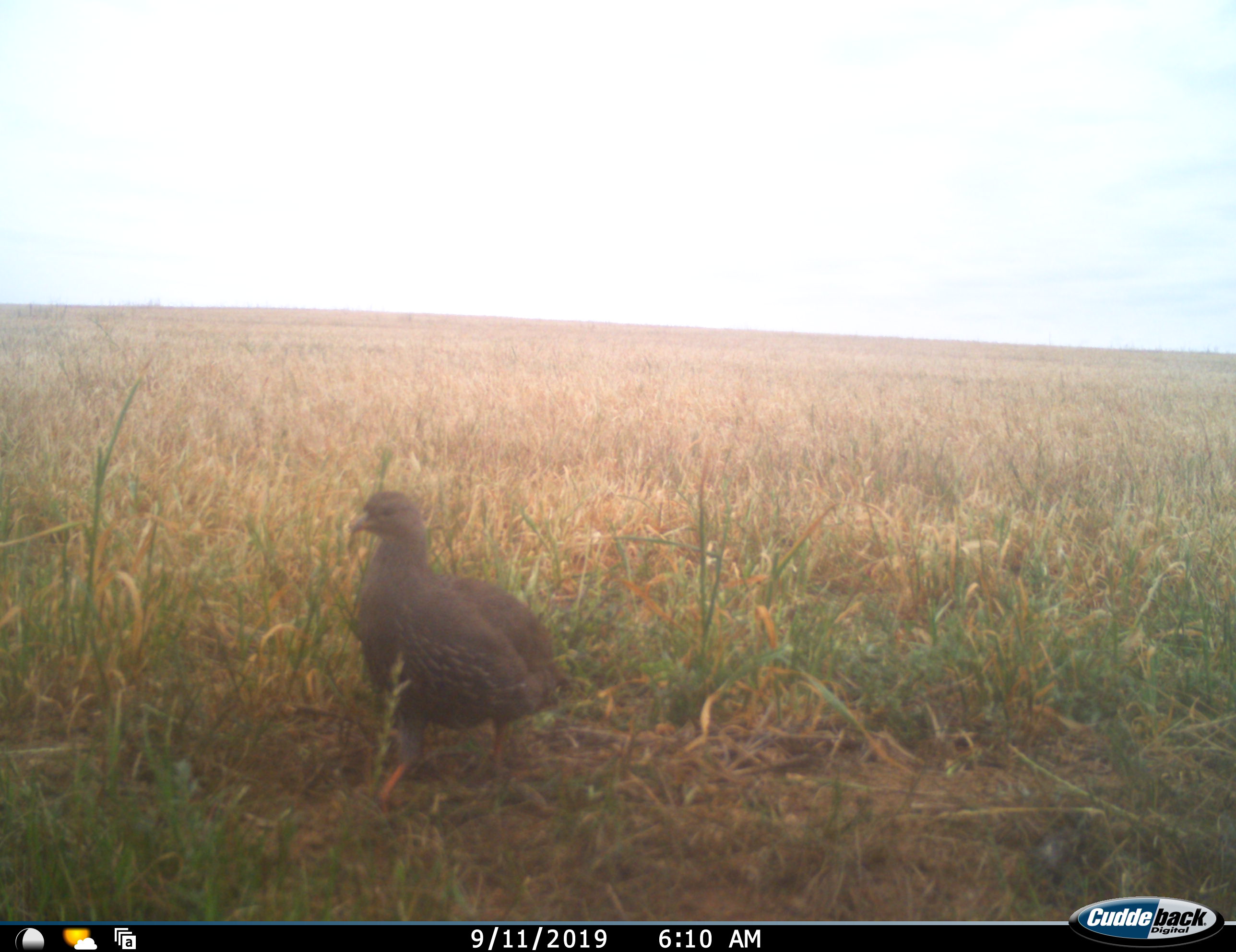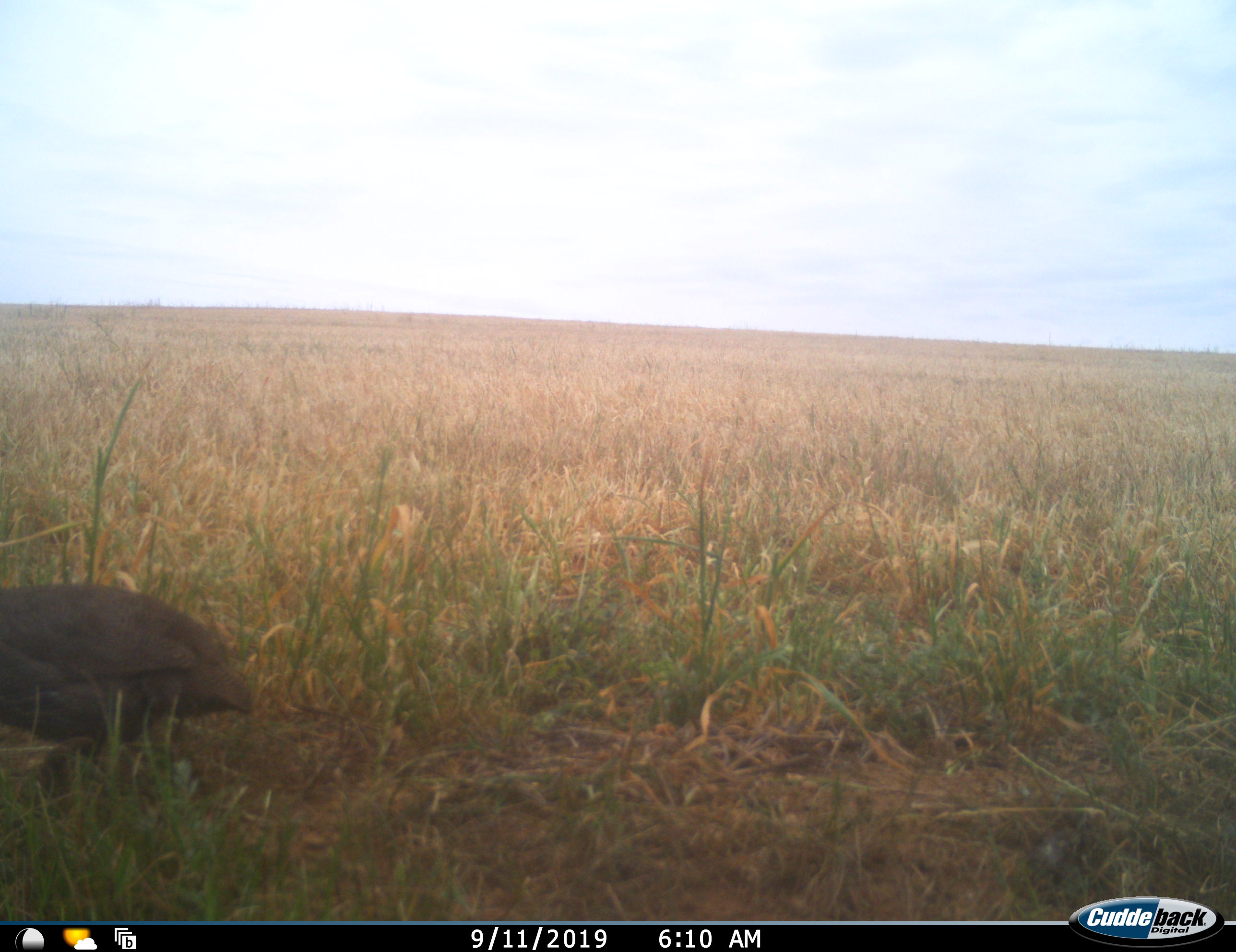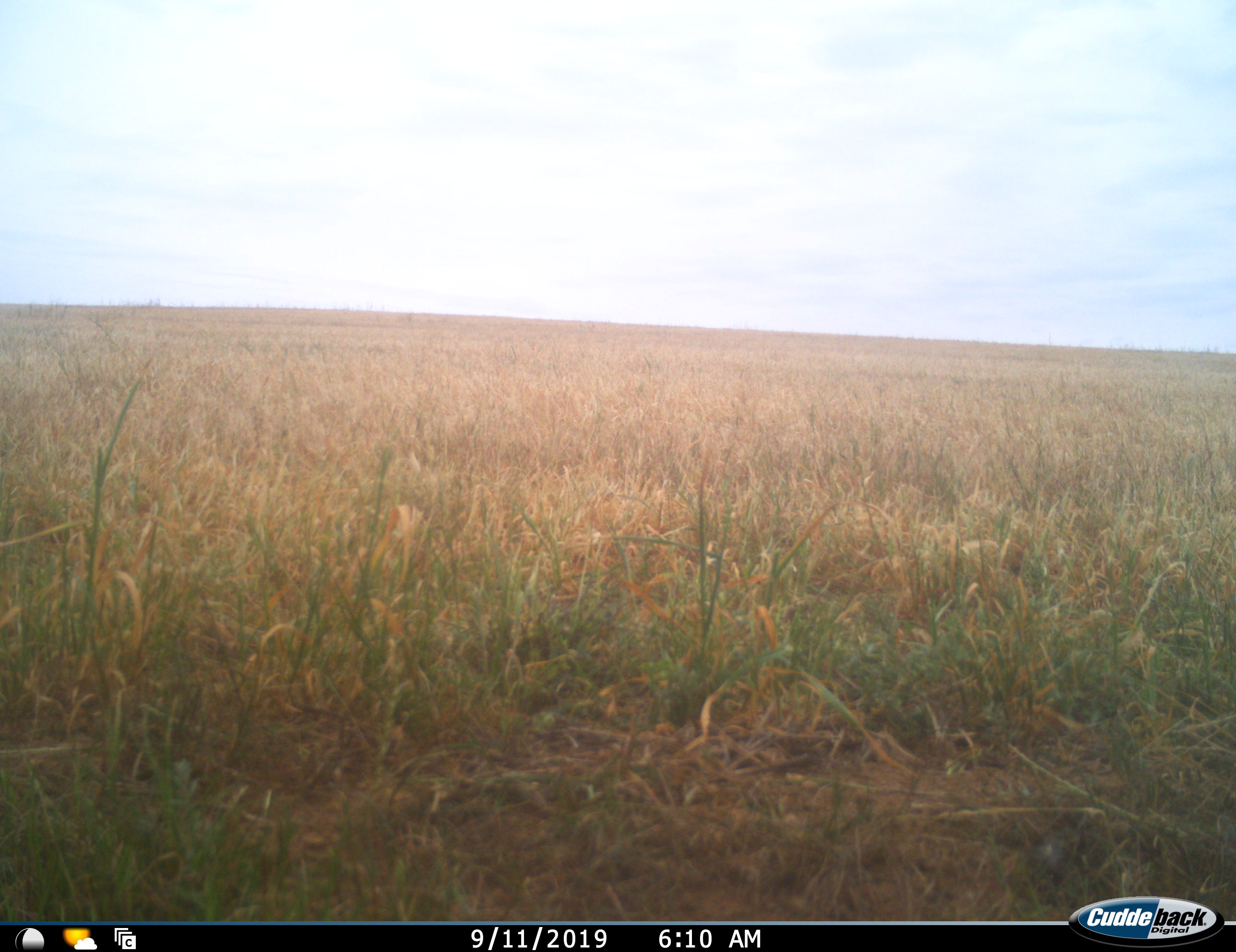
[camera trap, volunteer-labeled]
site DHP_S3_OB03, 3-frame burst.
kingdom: Animalia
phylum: Chordata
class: Aves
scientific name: Aves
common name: bird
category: birdother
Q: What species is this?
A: Birdother (bird) (Aves).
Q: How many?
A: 1.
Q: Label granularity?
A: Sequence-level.